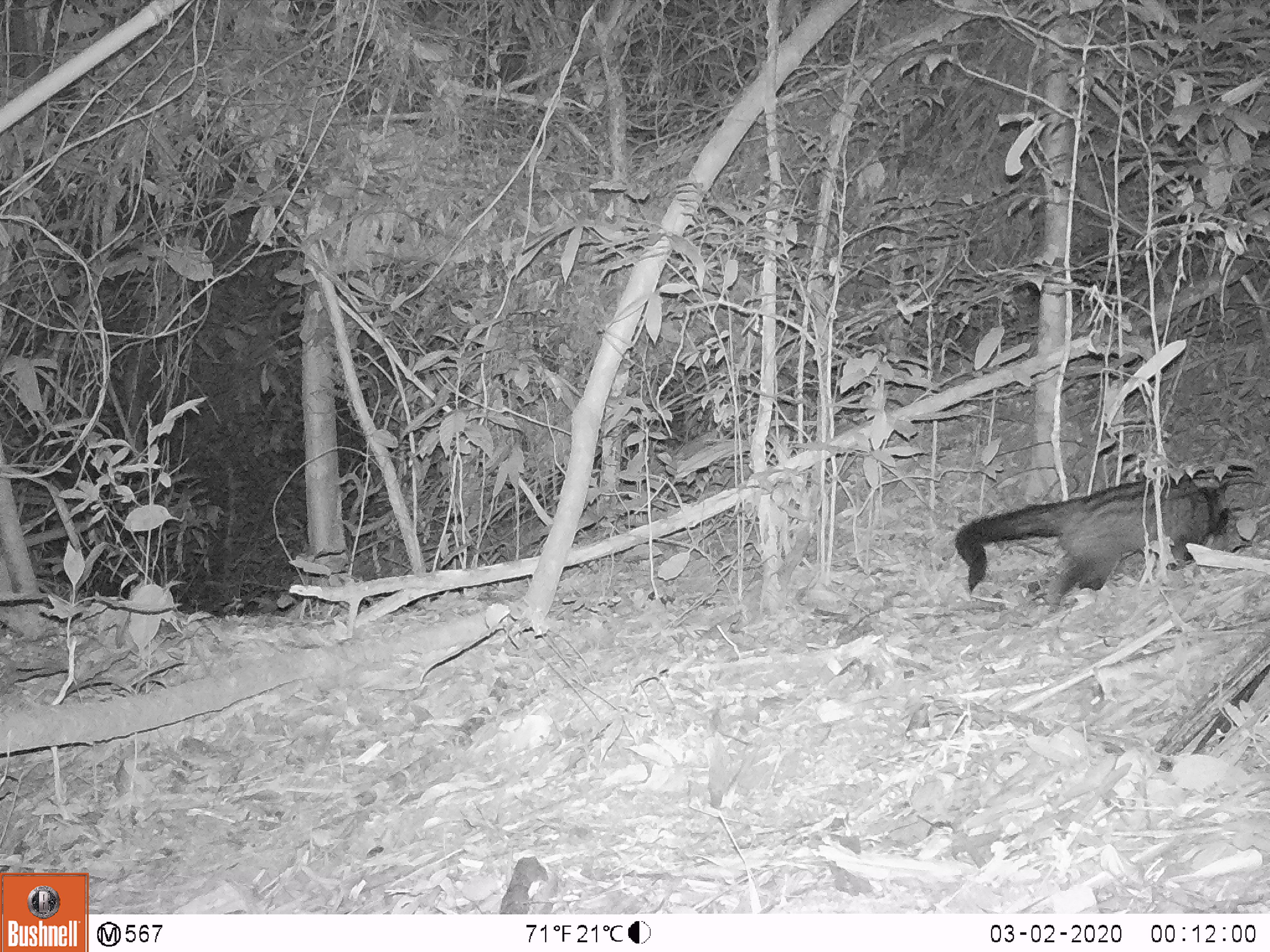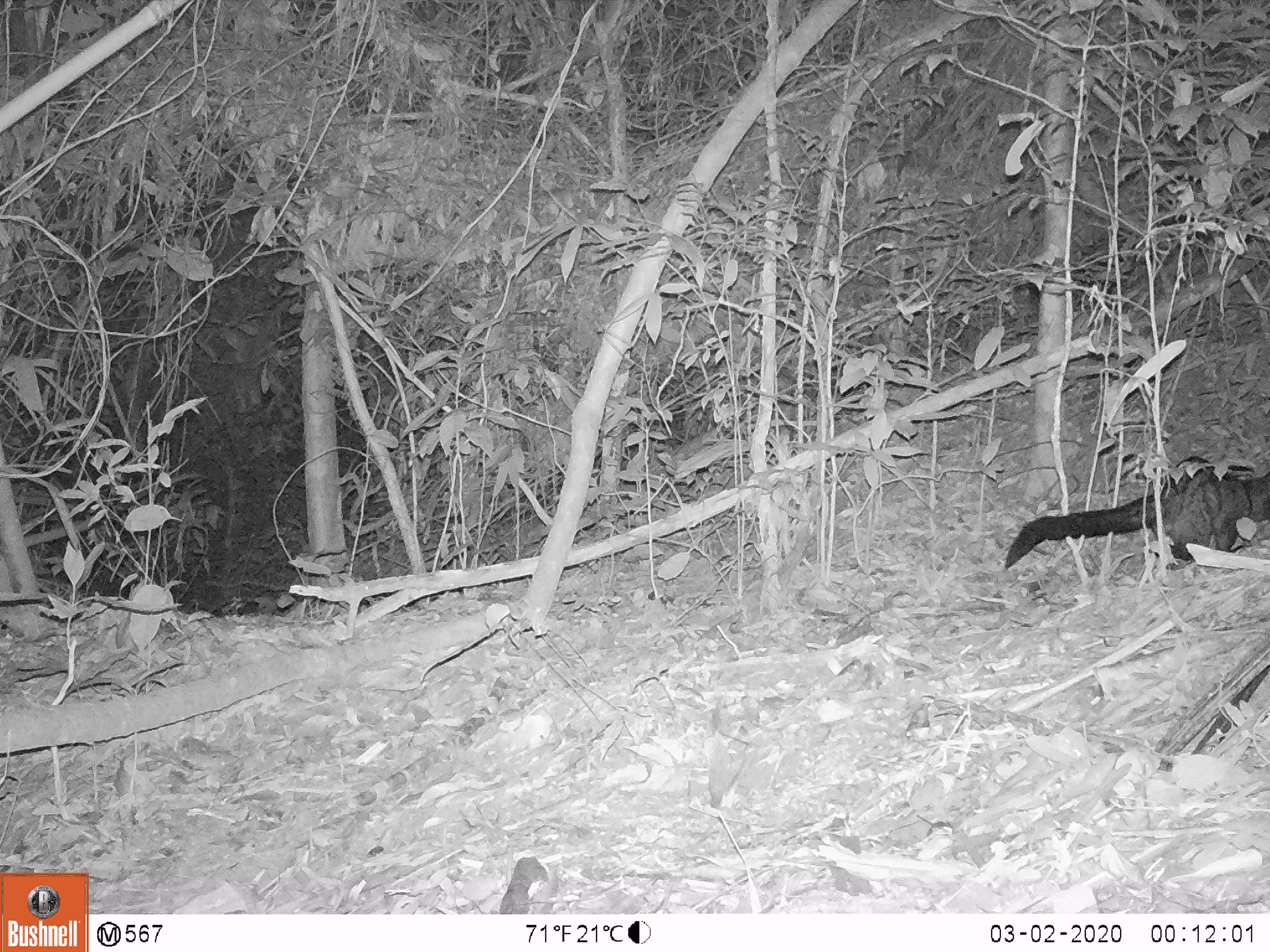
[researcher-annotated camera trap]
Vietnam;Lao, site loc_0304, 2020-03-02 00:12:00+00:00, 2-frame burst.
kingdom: Animalia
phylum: Chordata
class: Mammalia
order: Carnivora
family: Viverridae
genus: Paradoxurus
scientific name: Paradoxurus hermaphroditus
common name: common palm civet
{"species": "common palm civet (Paradoxurus hermaphroditus)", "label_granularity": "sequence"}